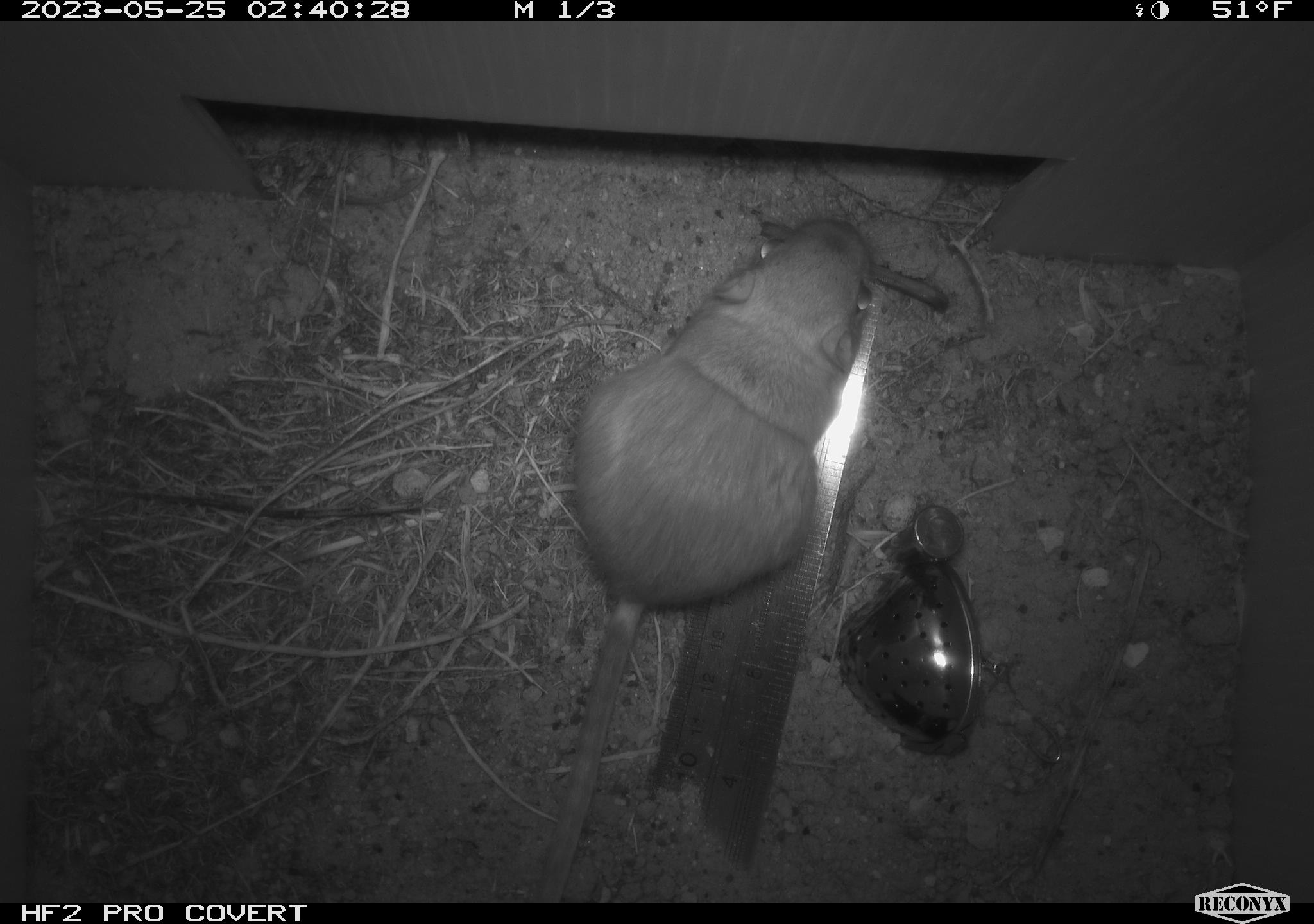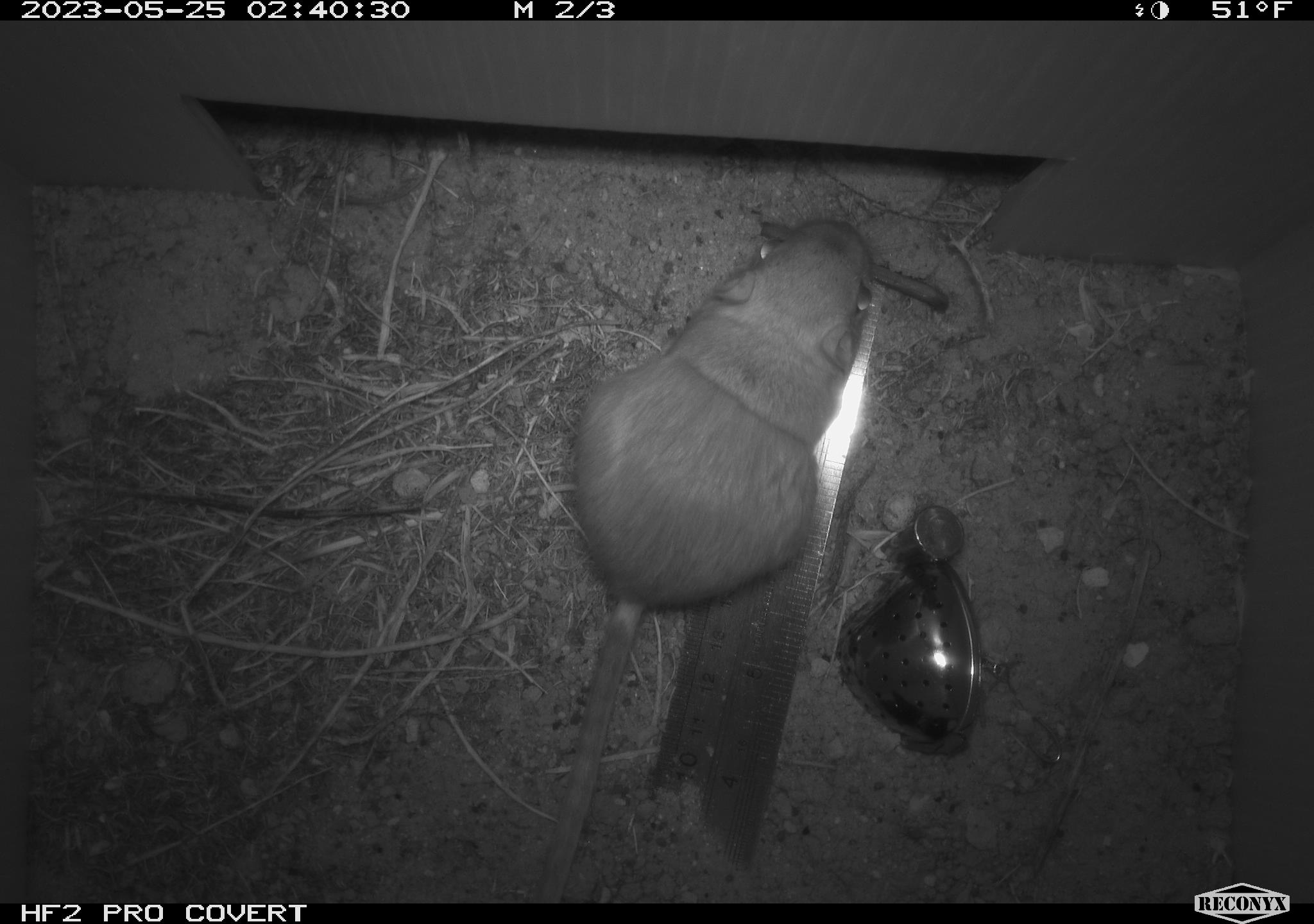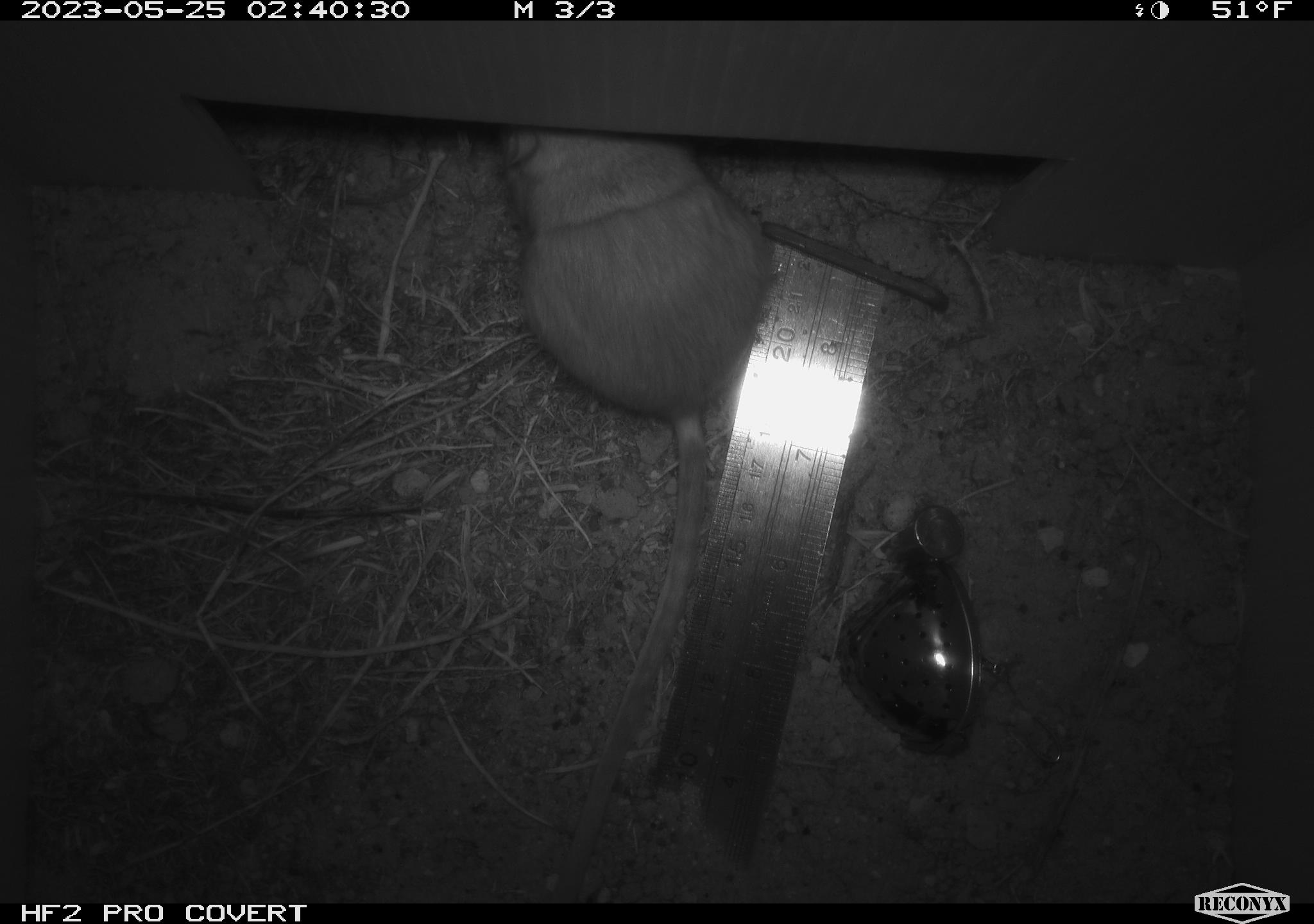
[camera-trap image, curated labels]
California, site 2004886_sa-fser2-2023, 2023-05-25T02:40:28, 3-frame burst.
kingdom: Animalia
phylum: Chordata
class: Mammalia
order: Rodentia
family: Heteromyidae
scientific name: Heteromyidae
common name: kangaroo rats and pocket mice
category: heteromyidae family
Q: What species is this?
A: Heteromyidae family (kangaroo rats and pocket mice) (Heteromyidae).